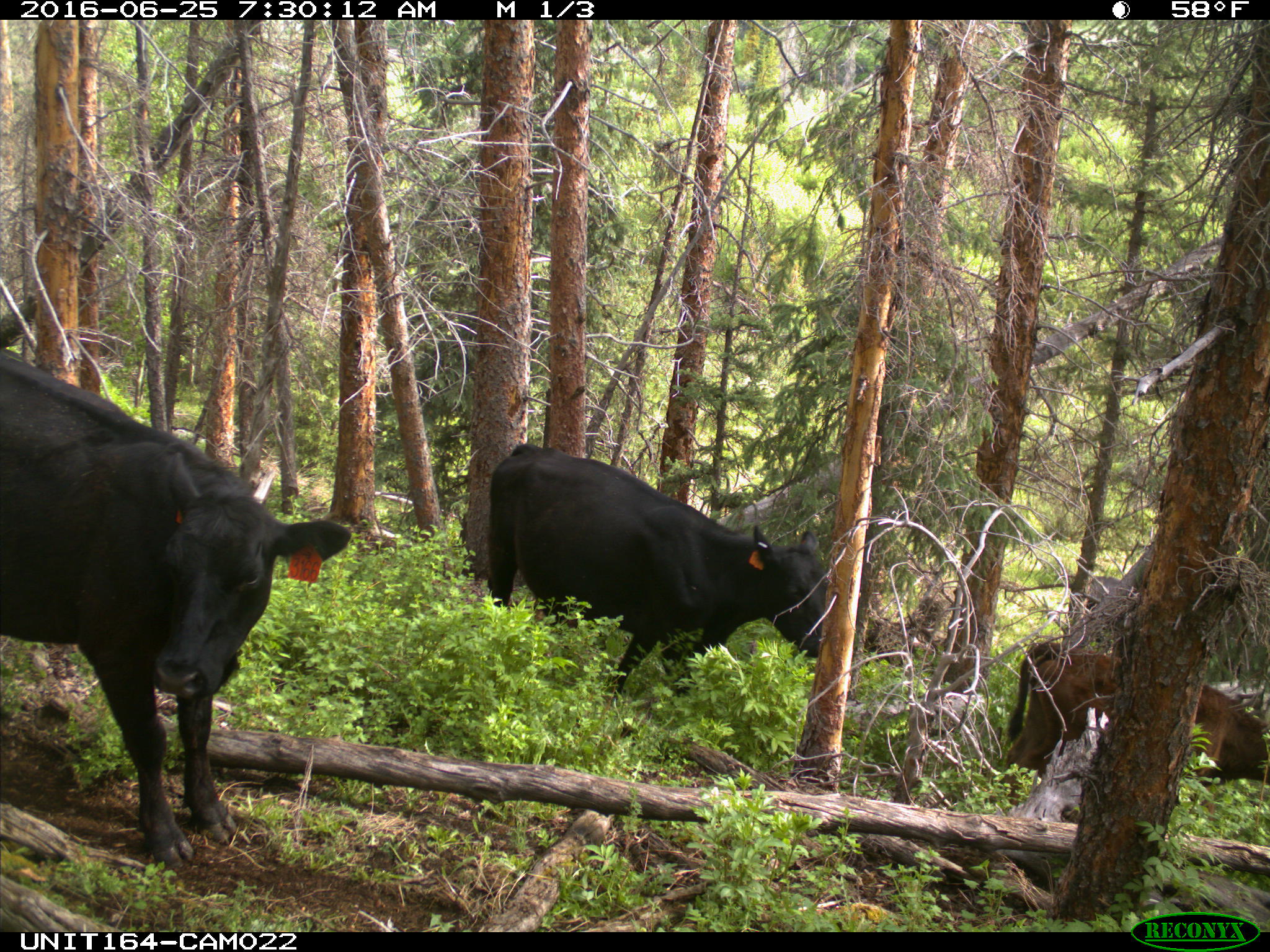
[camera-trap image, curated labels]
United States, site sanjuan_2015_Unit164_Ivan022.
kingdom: Animalia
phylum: Chordata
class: Mammalia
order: Artiodactyla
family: Bovidae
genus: Bos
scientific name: Bos taurus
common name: domestic cow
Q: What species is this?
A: Bos taurus (domestic cow).